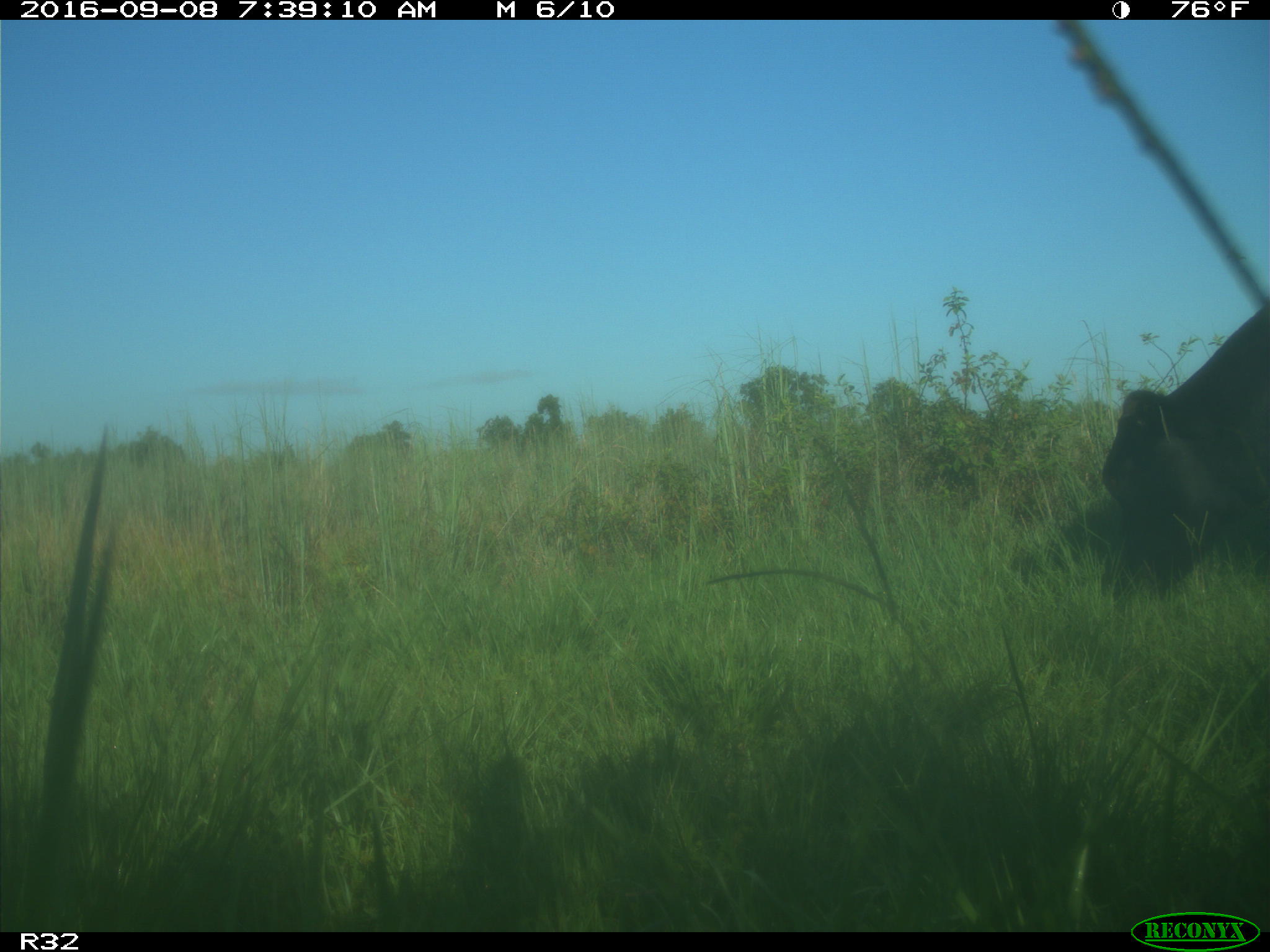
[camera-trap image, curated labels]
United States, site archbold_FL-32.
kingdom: Animalia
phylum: Chordata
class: Mammalia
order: Artiodactyla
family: Bovidae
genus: Bos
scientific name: Bos taurus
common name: domestic cow